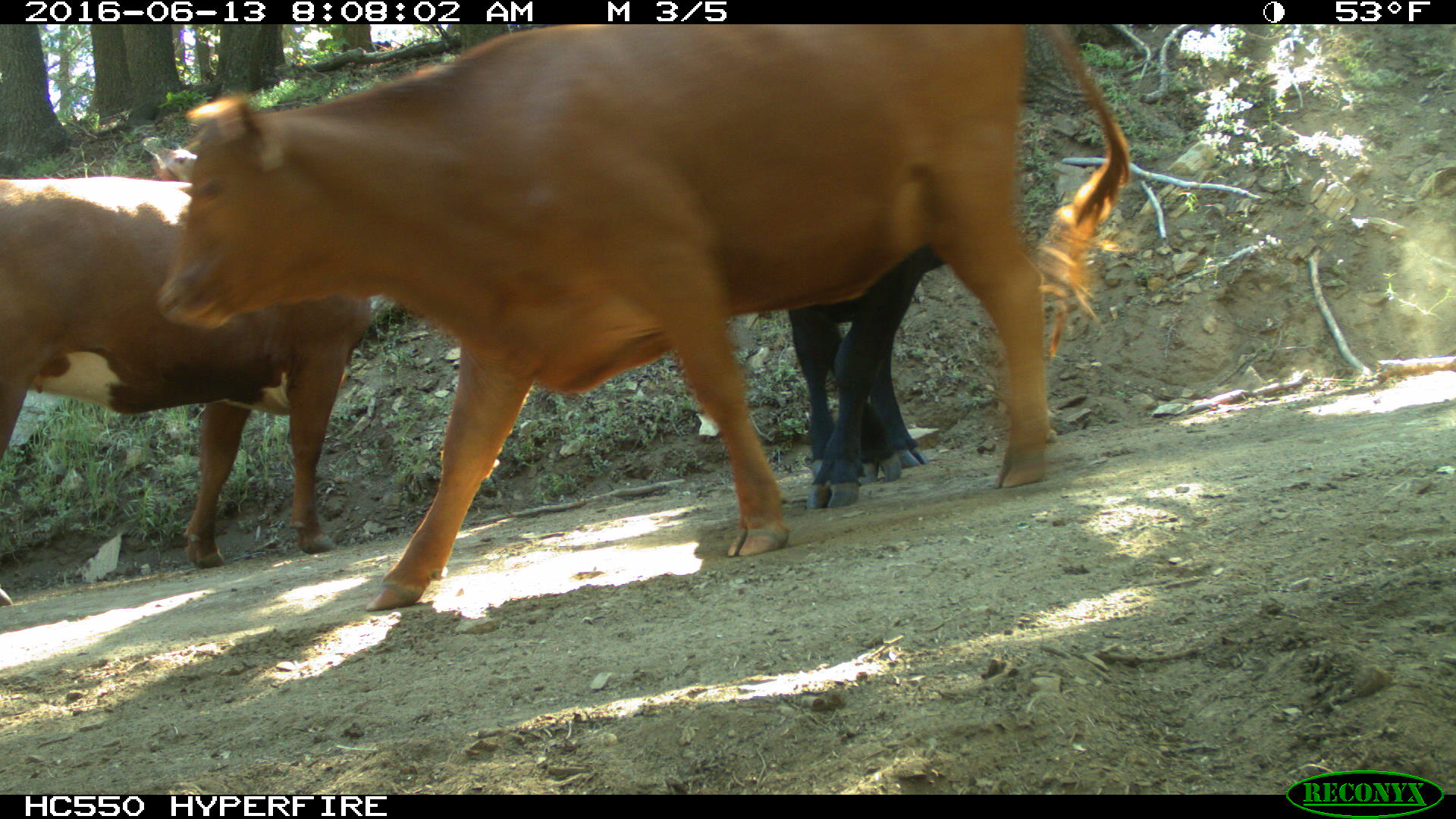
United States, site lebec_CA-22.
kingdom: Animalia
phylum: Chordata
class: Mammalia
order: Artiodactyla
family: Bovidae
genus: Bos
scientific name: Bos taurus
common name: domestic cow